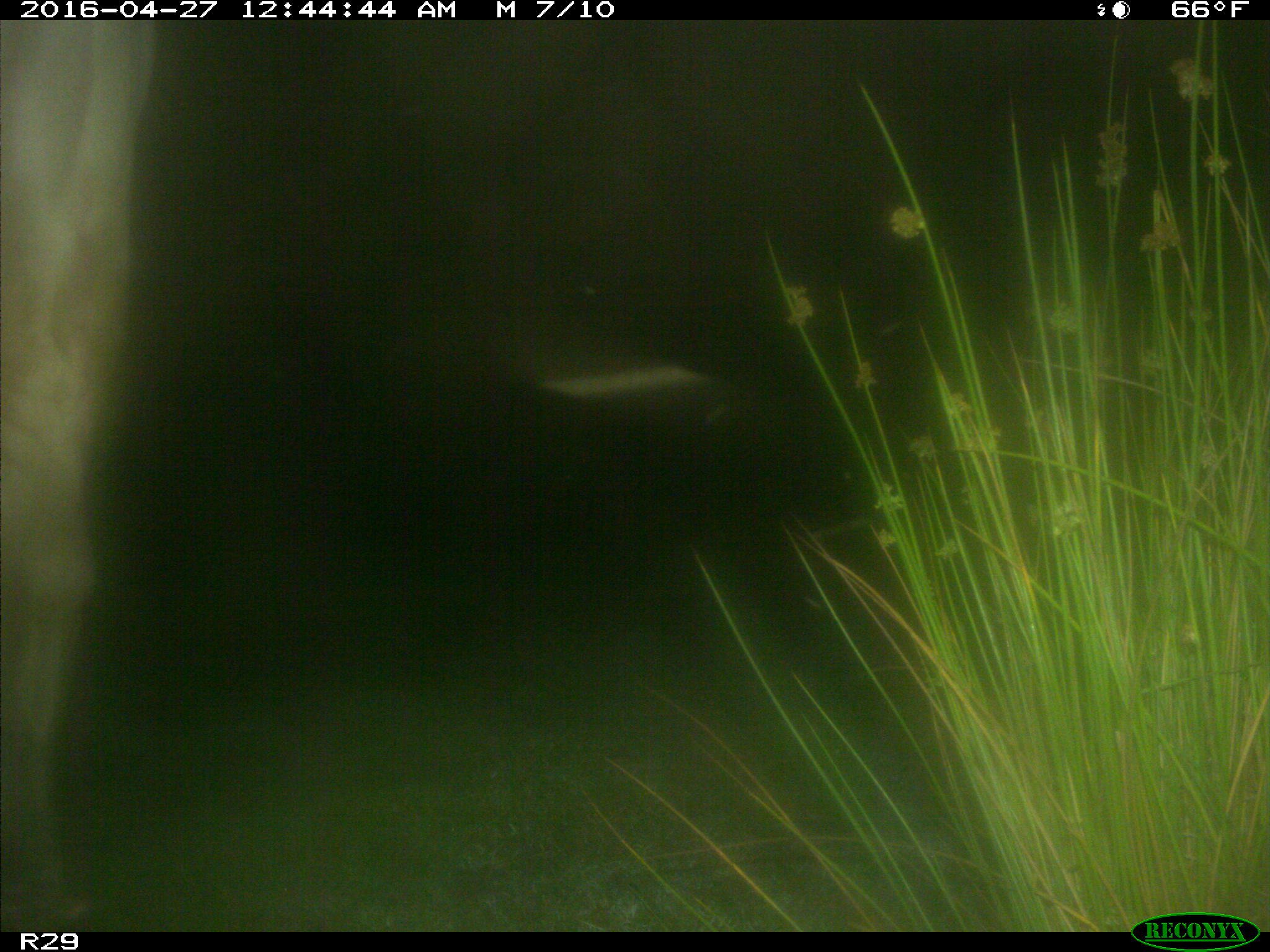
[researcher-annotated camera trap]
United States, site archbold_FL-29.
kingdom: Animalia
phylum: Chordata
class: Mammalia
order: Artiodactyla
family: Bovidae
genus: Bos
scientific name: Bos taurus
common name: domestic cow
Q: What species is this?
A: Bos taurus (domestic cow).